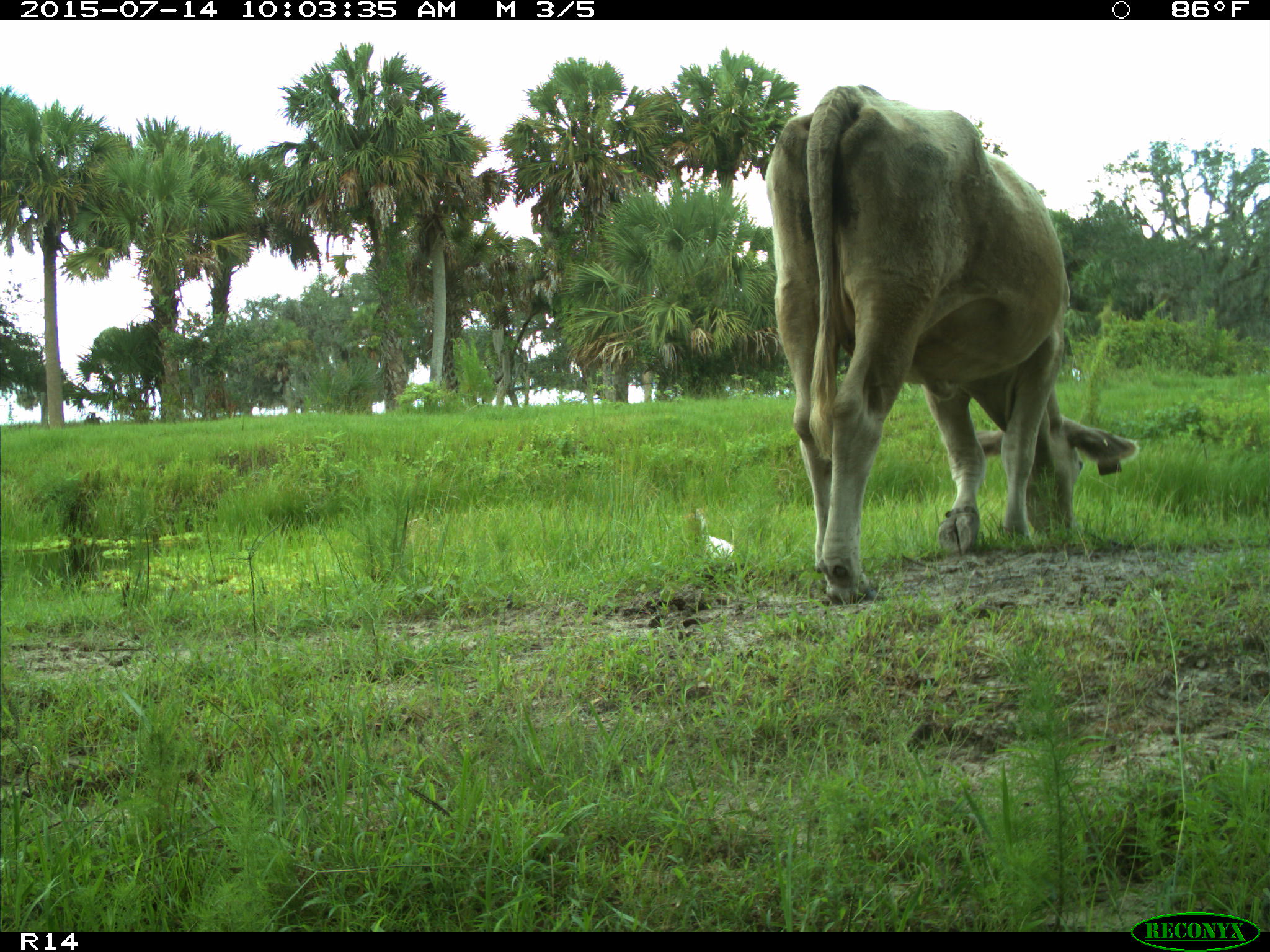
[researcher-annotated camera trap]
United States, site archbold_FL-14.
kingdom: Animalia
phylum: Chordata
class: Mammalia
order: Artiodactyla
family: Bovidae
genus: Bos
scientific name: Bos taurus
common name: domestic cow